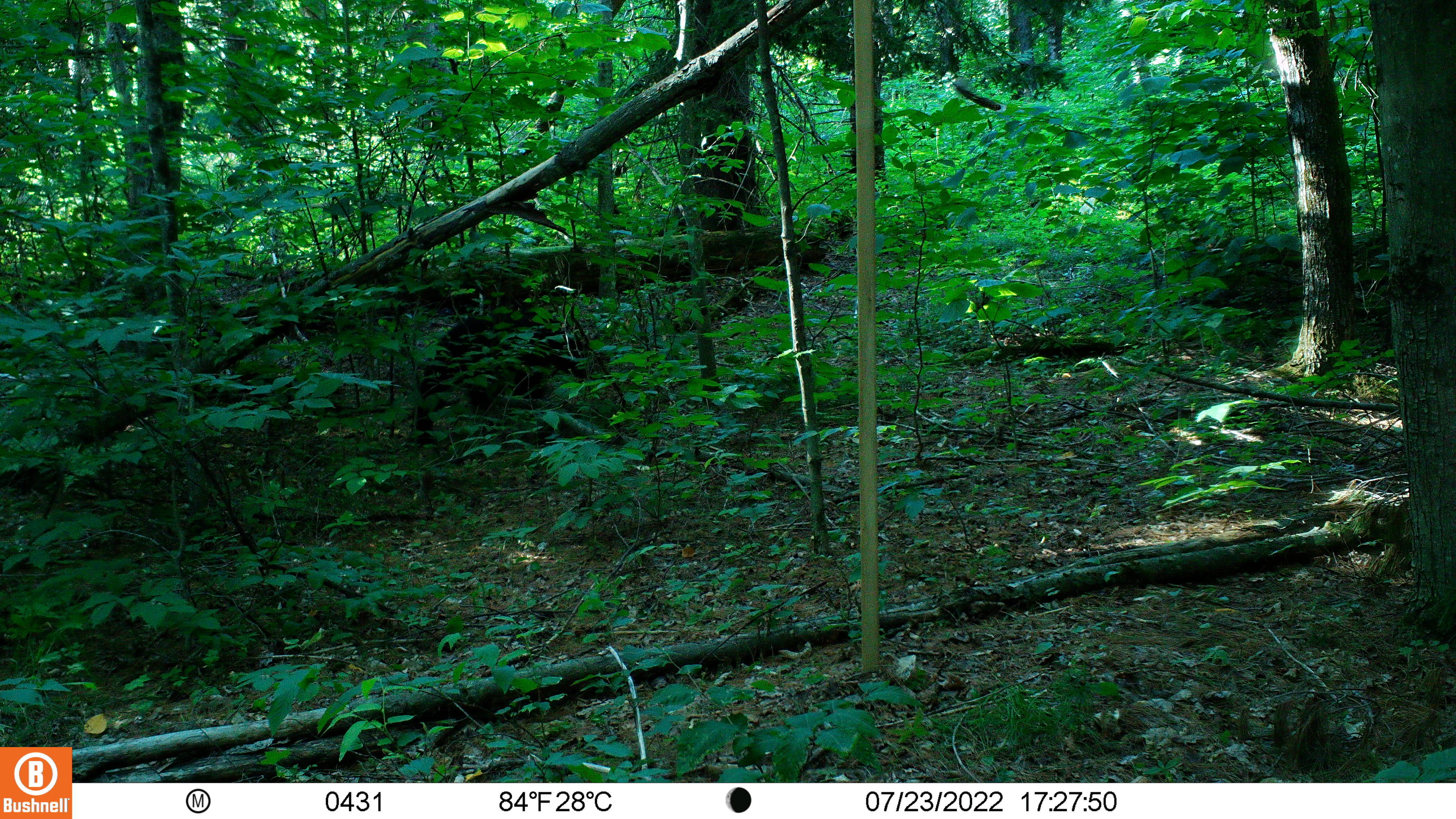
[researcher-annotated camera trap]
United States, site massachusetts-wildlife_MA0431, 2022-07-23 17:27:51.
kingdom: Animalia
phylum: Chordata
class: Mammalia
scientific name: Mammalia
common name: mammal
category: mammal sp.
Mammal sp. (mammal) (Mammalia).